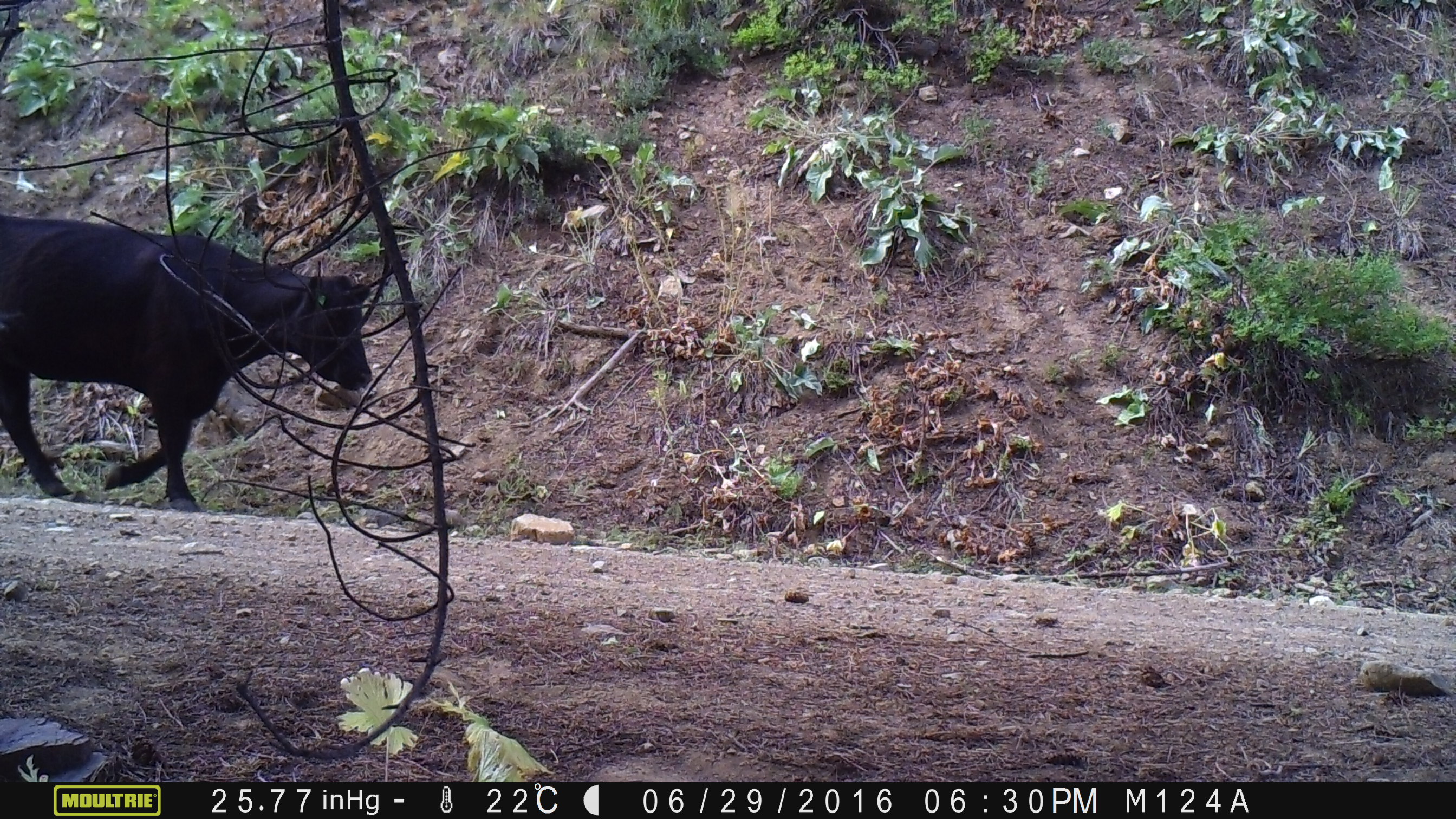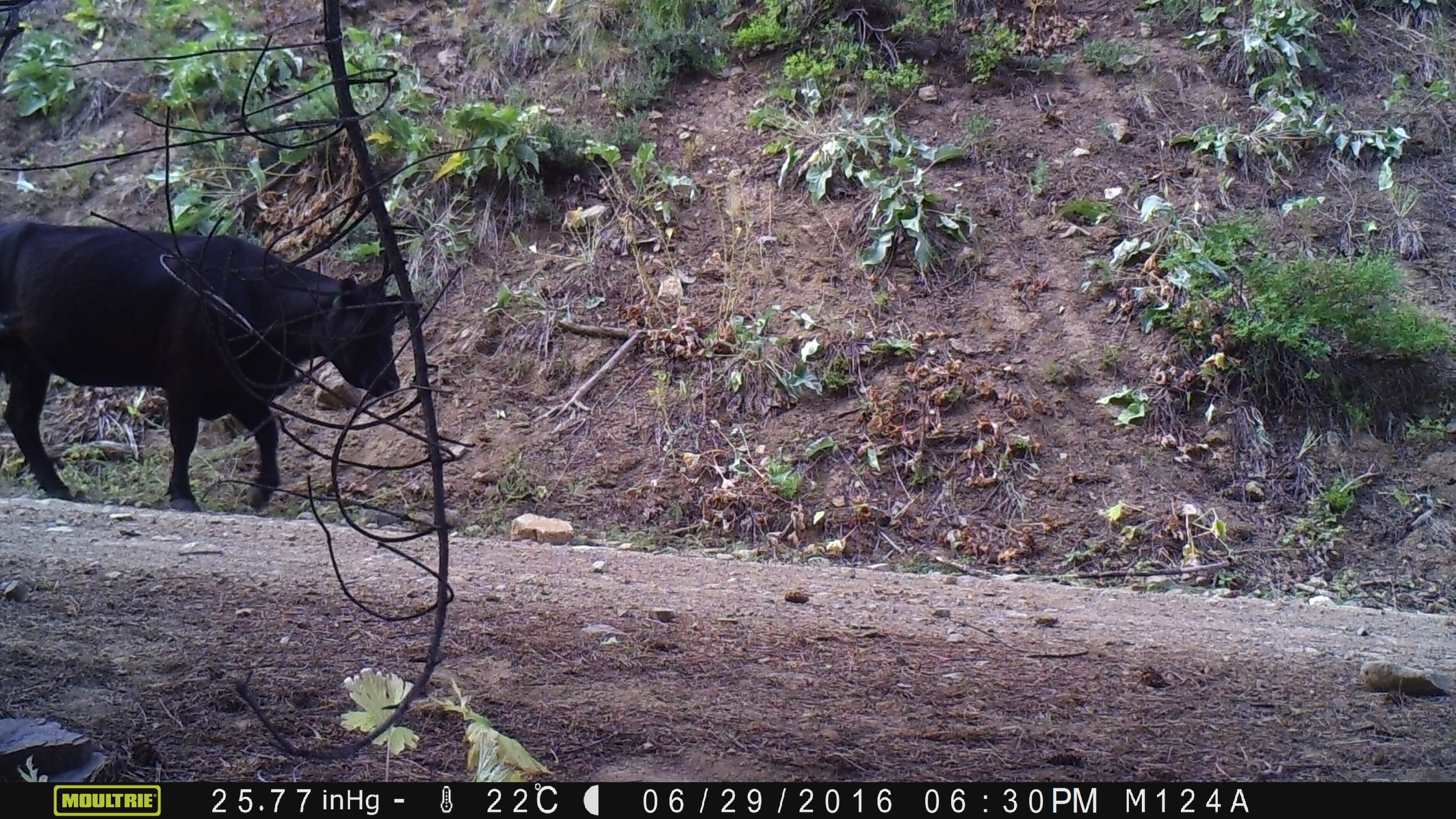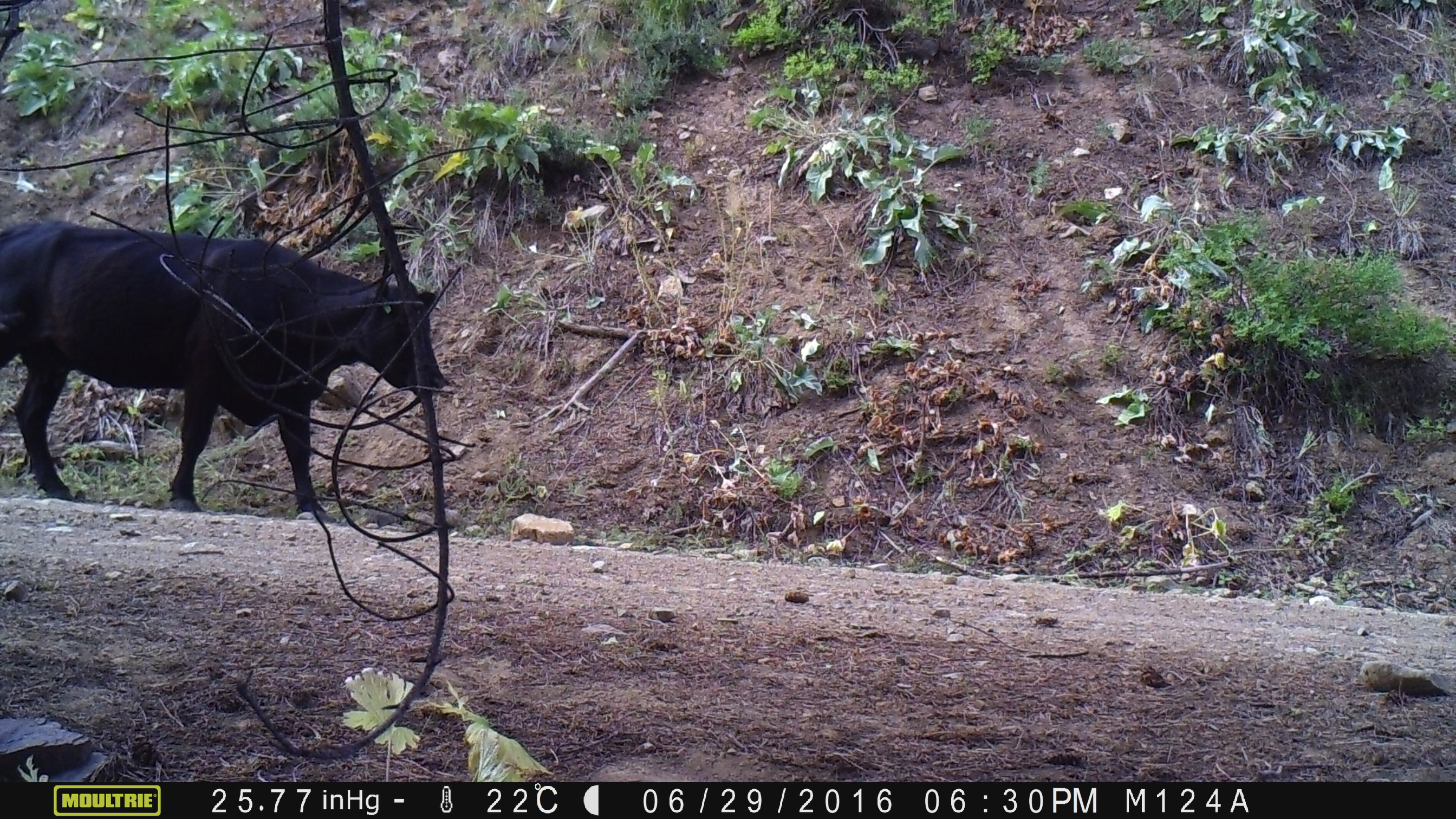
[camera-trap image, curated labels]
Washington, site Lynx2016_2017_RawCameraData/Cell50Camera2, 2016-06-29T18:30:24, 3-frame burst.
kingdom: Animalia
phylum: Chordata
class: Mammalia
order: Artiodactyla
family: Bovidae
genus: Bos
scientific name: Bos taurus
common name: domestic cattle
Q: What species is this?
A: Domestic cattle (Bos taurus).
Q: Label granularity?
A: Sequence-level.